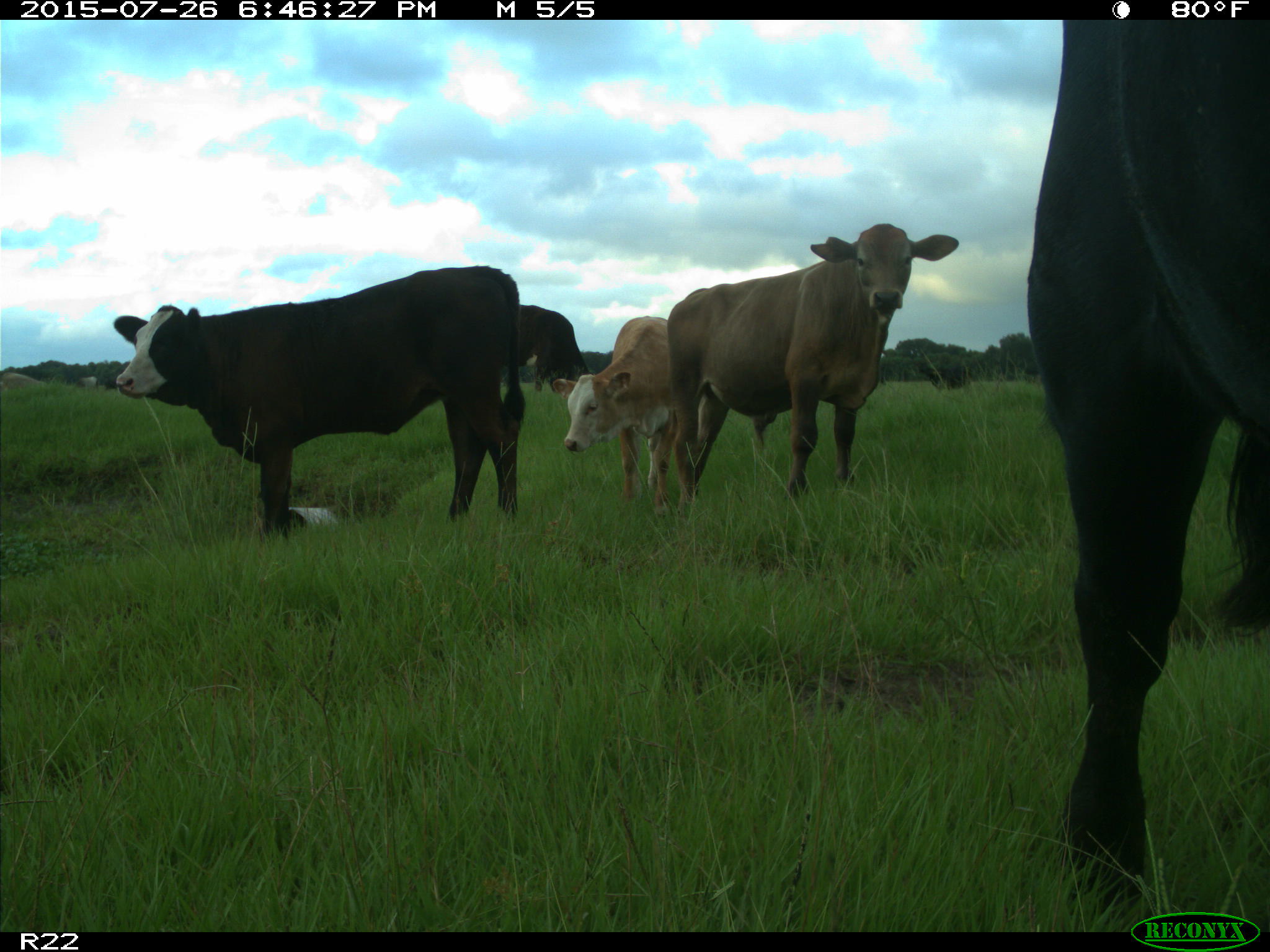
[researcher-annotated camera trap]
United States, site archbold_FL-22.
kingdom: Animalia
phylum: Chordata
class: Mammalia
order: Artiodactyla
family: Bovidae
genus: Bos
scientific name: Bos taurus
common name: domestic cow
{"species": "Bos taurus (domestic cow)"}